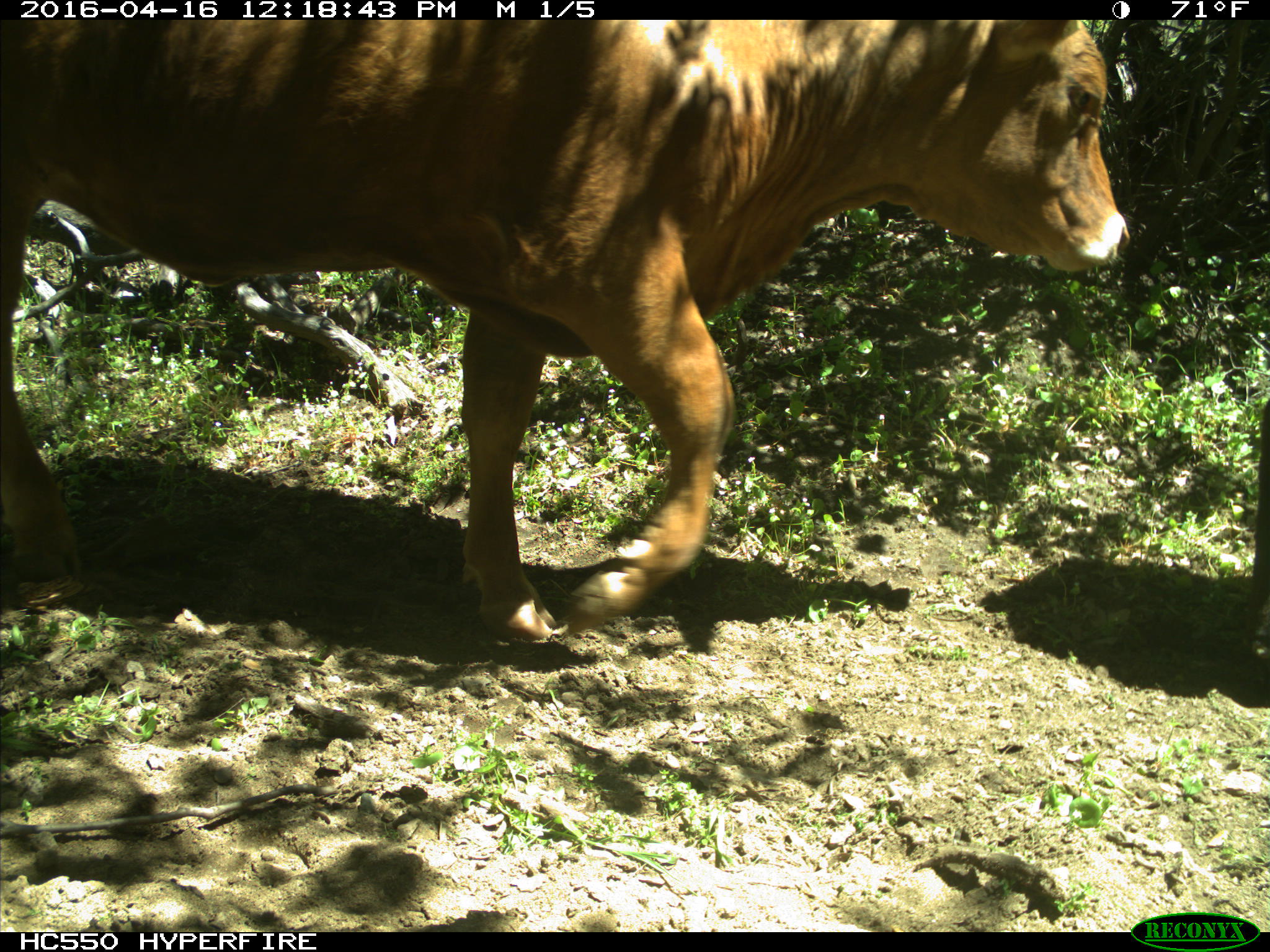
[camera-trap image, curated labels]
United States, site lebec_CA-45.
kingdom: Animalia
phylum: Chordata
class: Mammalia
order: Artiodactyla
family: Bovidae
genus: Bos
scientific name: Bos taurus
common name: domestic cow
Bos taurus (domestic cow).